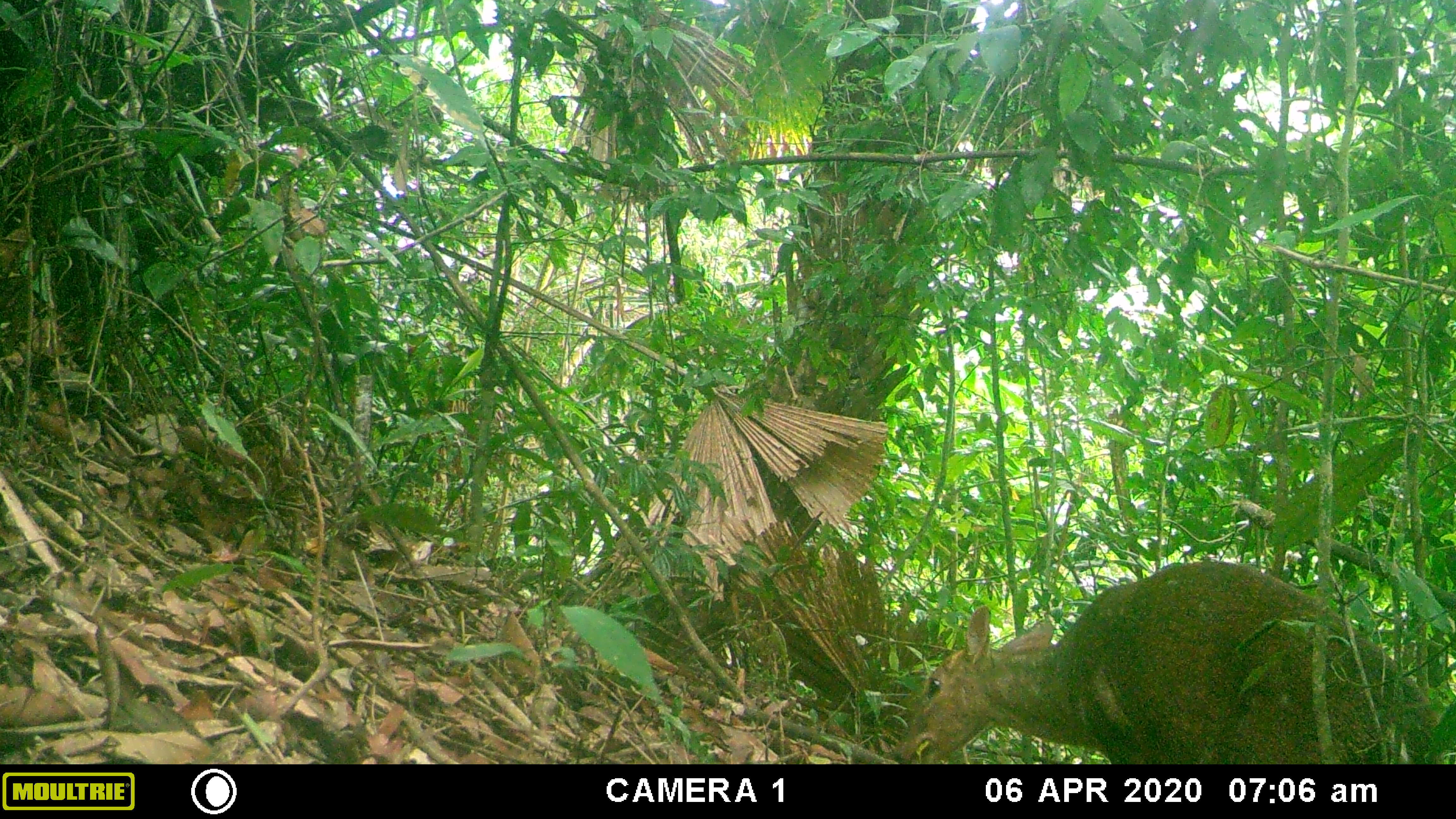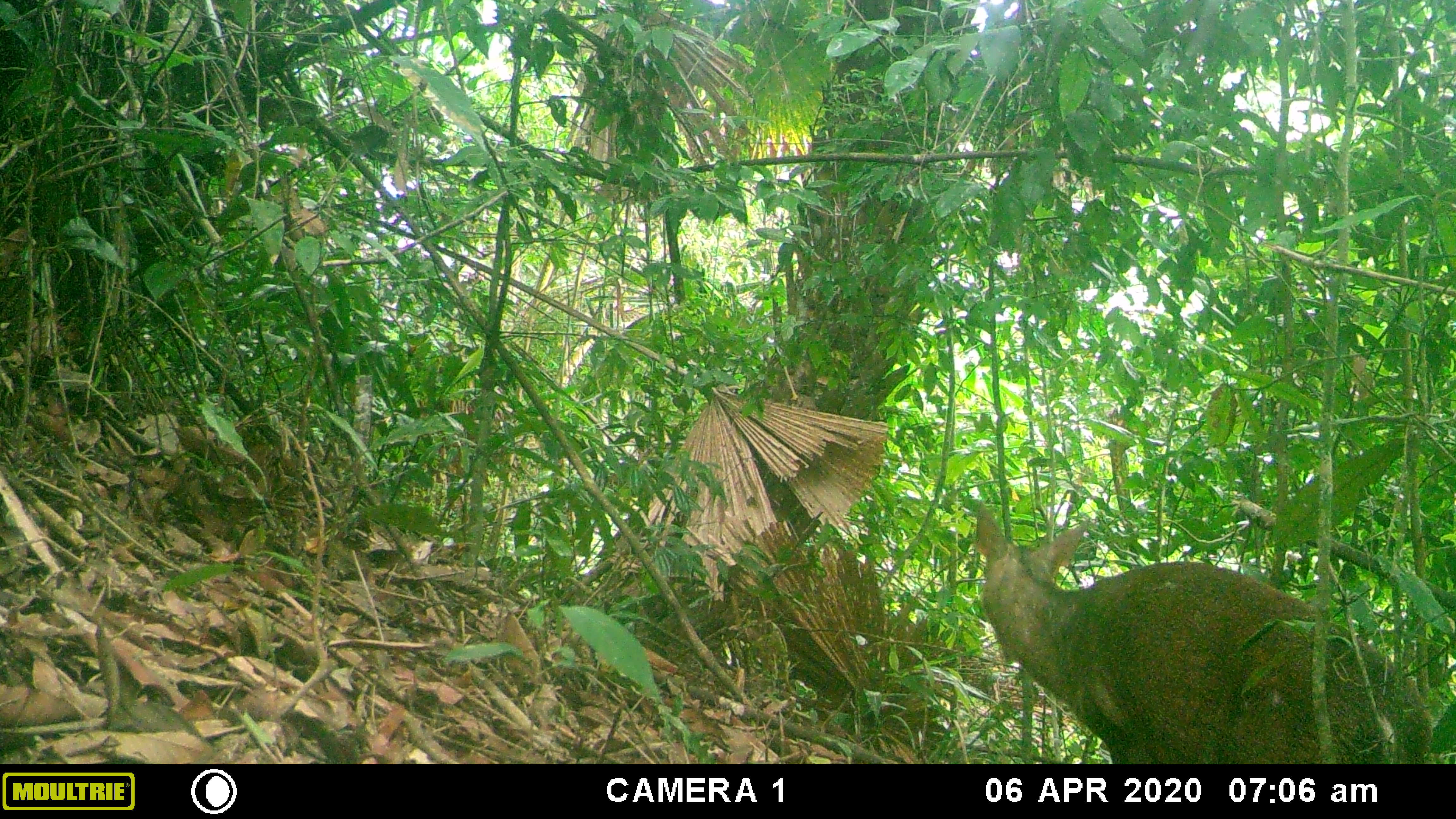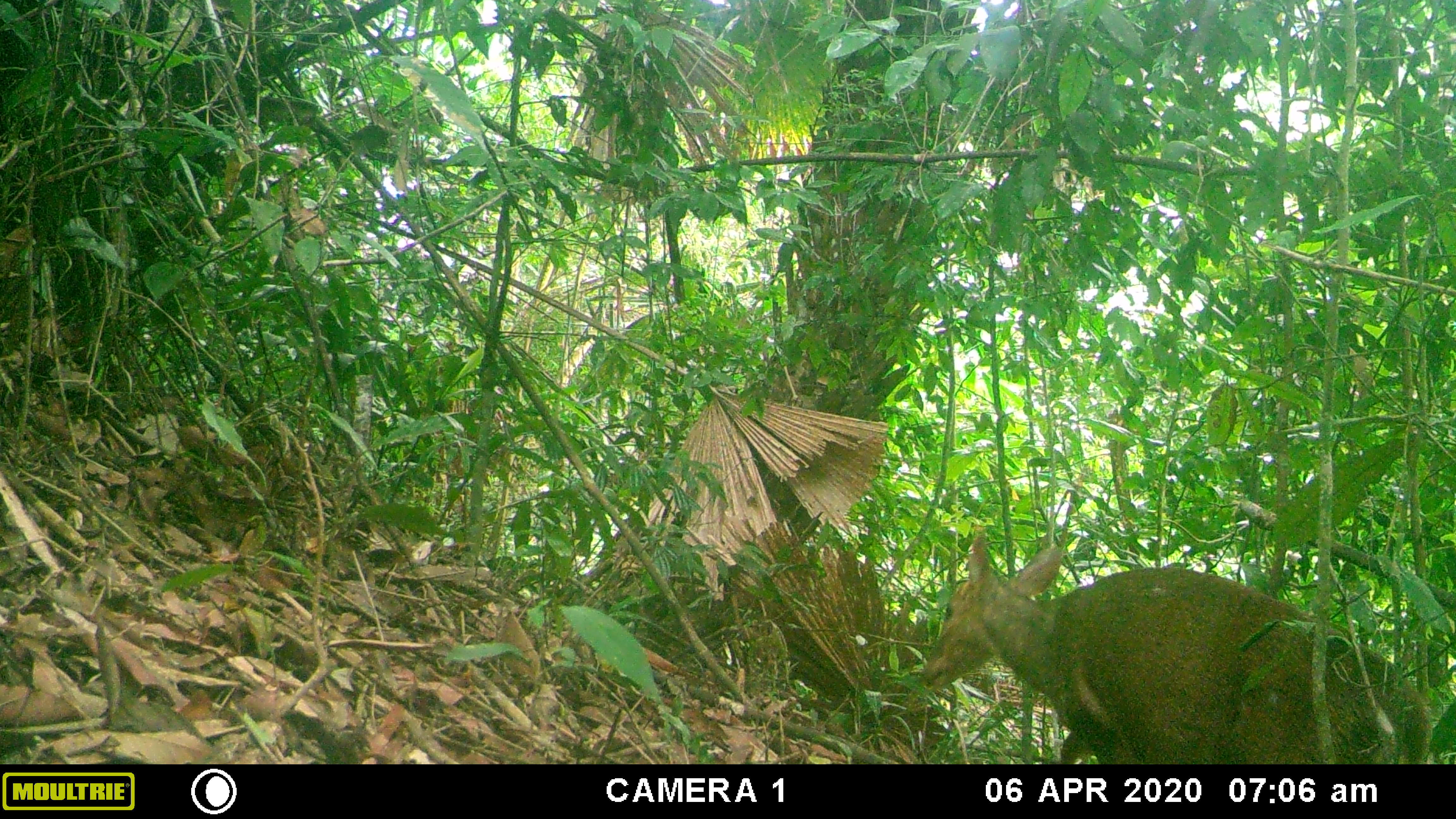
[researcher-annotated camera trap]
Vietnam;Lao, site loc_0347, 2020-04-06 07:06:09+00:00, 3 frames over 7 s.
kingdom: Animalia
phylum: Chordata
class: Mammalia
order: Artiodactyla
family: Cervidae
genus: Muntiacus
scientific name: Muntiacus vuquangensis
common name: large-antlered muntjac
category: large antlered muntjac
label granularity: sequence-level